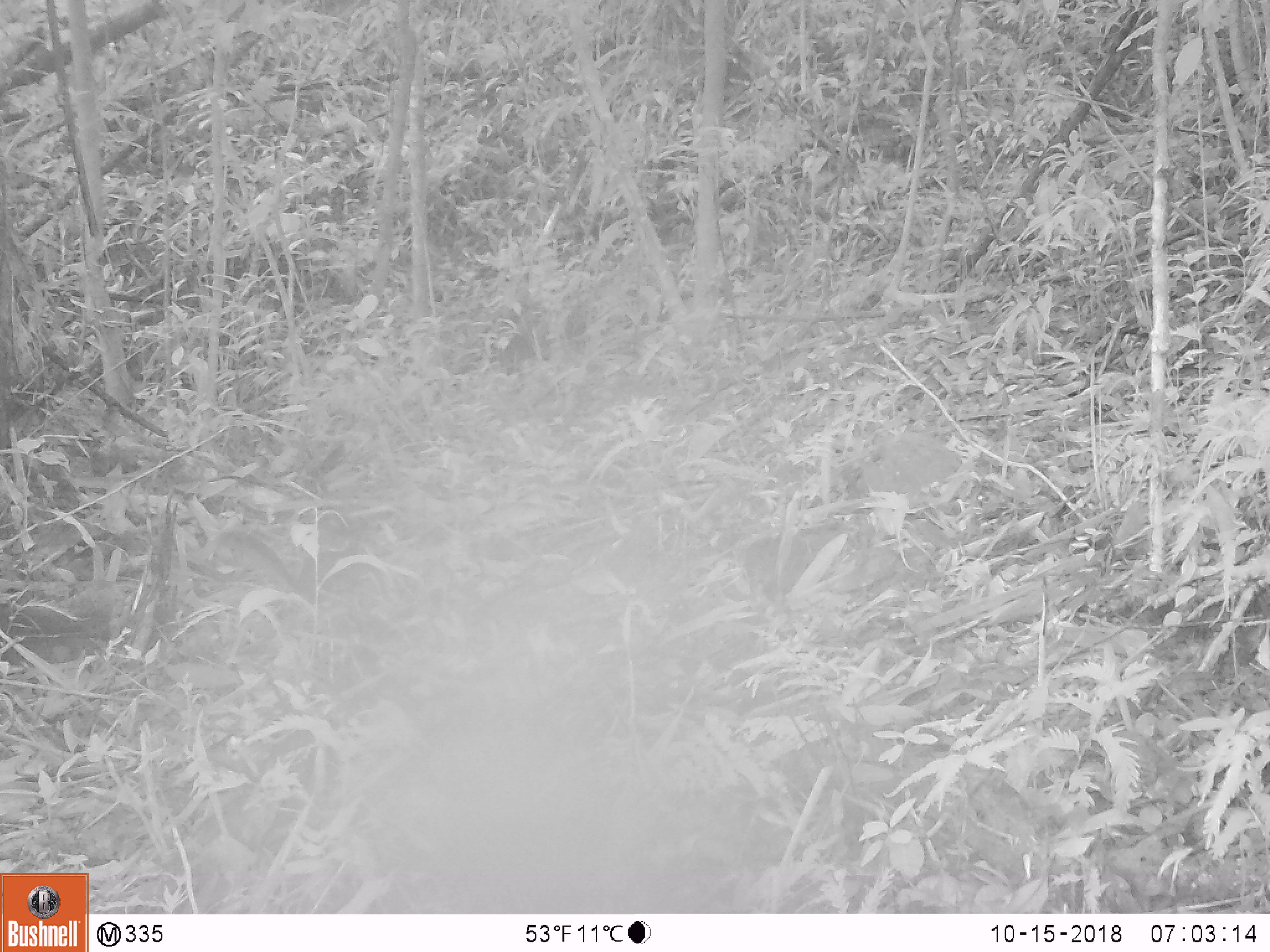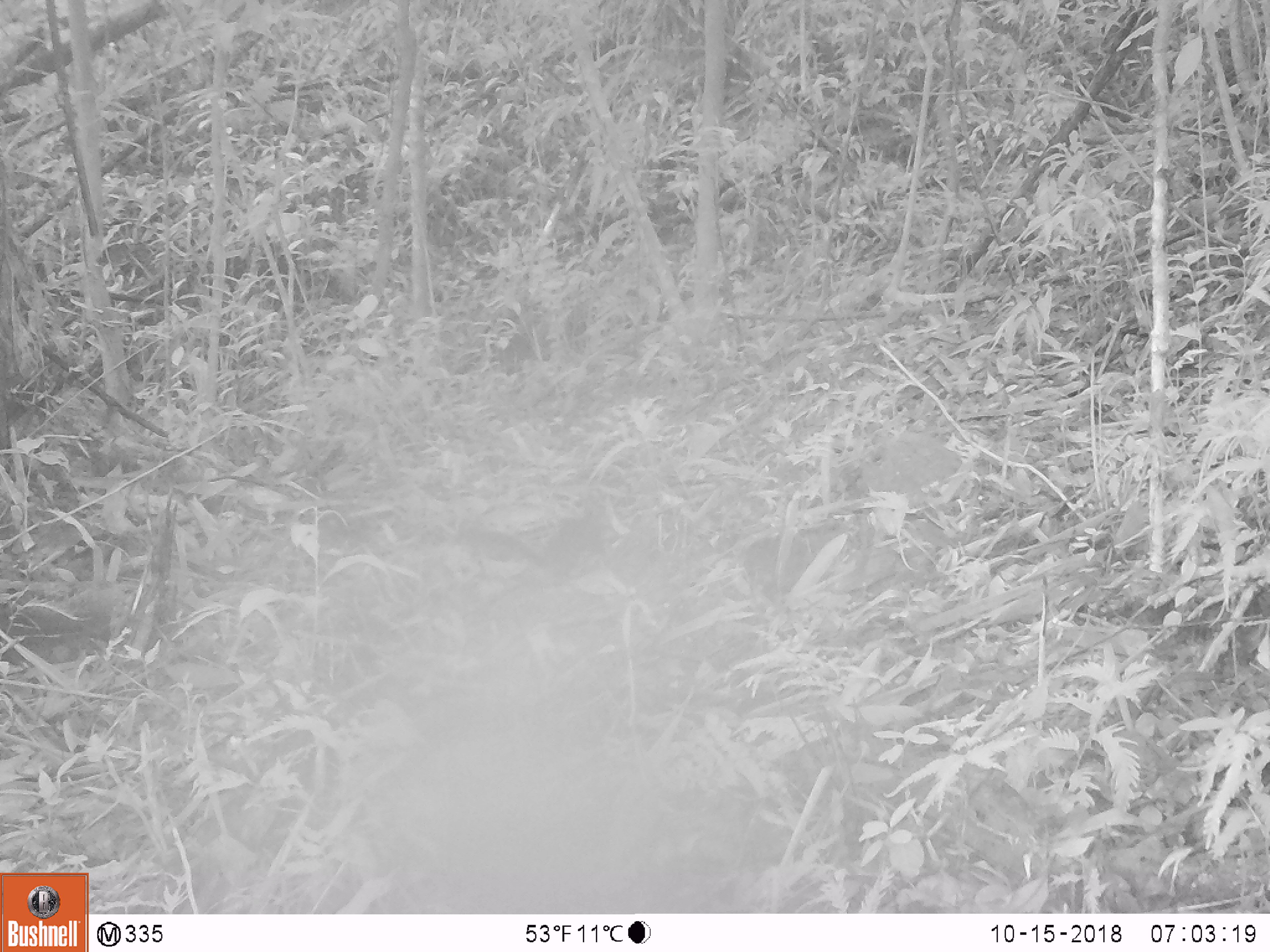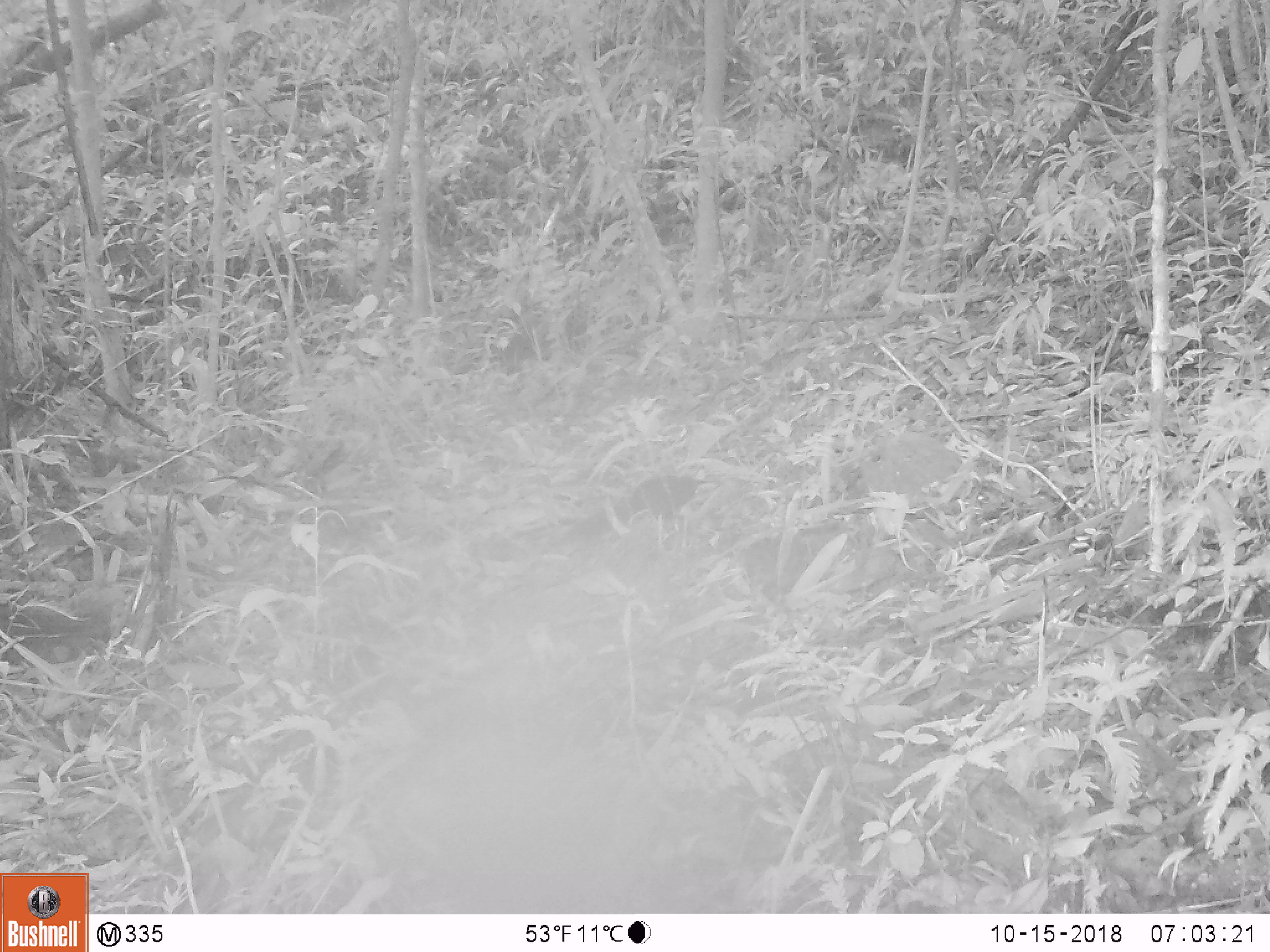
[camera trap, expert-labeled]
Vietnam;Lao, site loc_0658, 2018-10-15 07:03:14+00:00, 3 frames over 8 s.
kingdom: Animalia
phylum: Chordata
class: Mammalia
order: Rodentia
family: Sciuridae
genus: Dremomys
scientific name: Dremomys rufigenis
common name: red-cheeked squirrel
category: red cheeked squirrel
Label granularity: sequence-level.